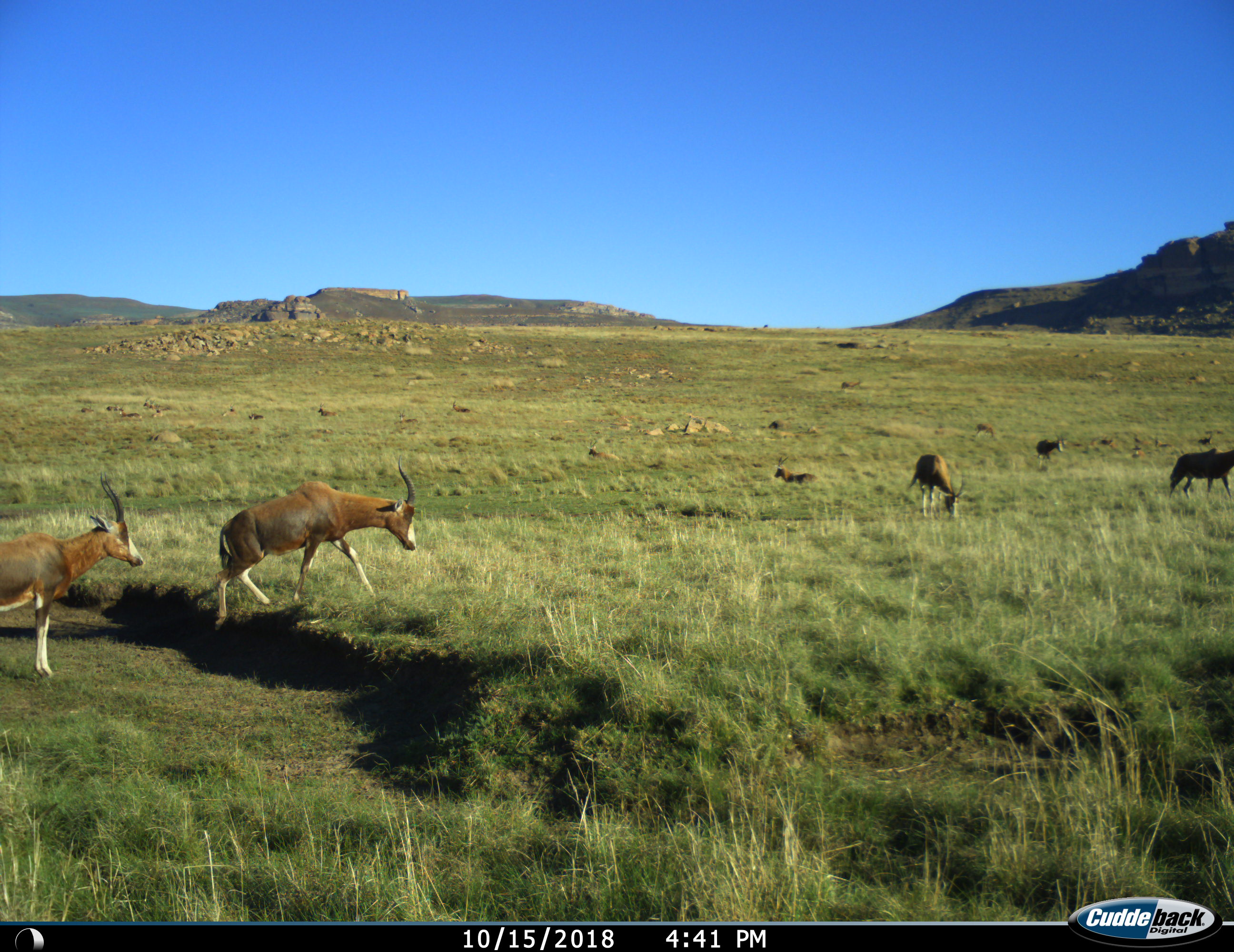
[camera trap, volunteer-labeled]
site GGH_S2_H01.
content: unidentified animal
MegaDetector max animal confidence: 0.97